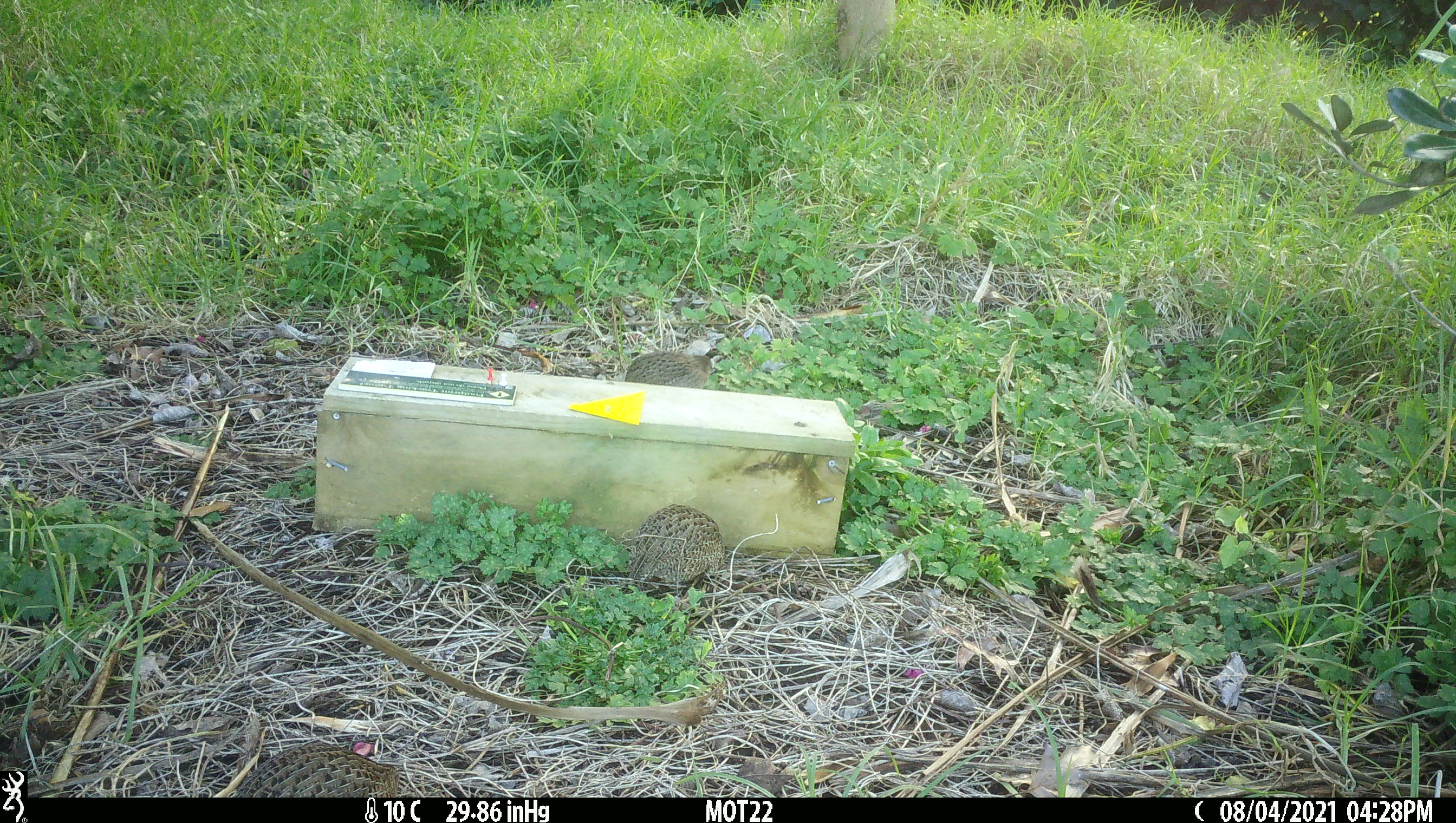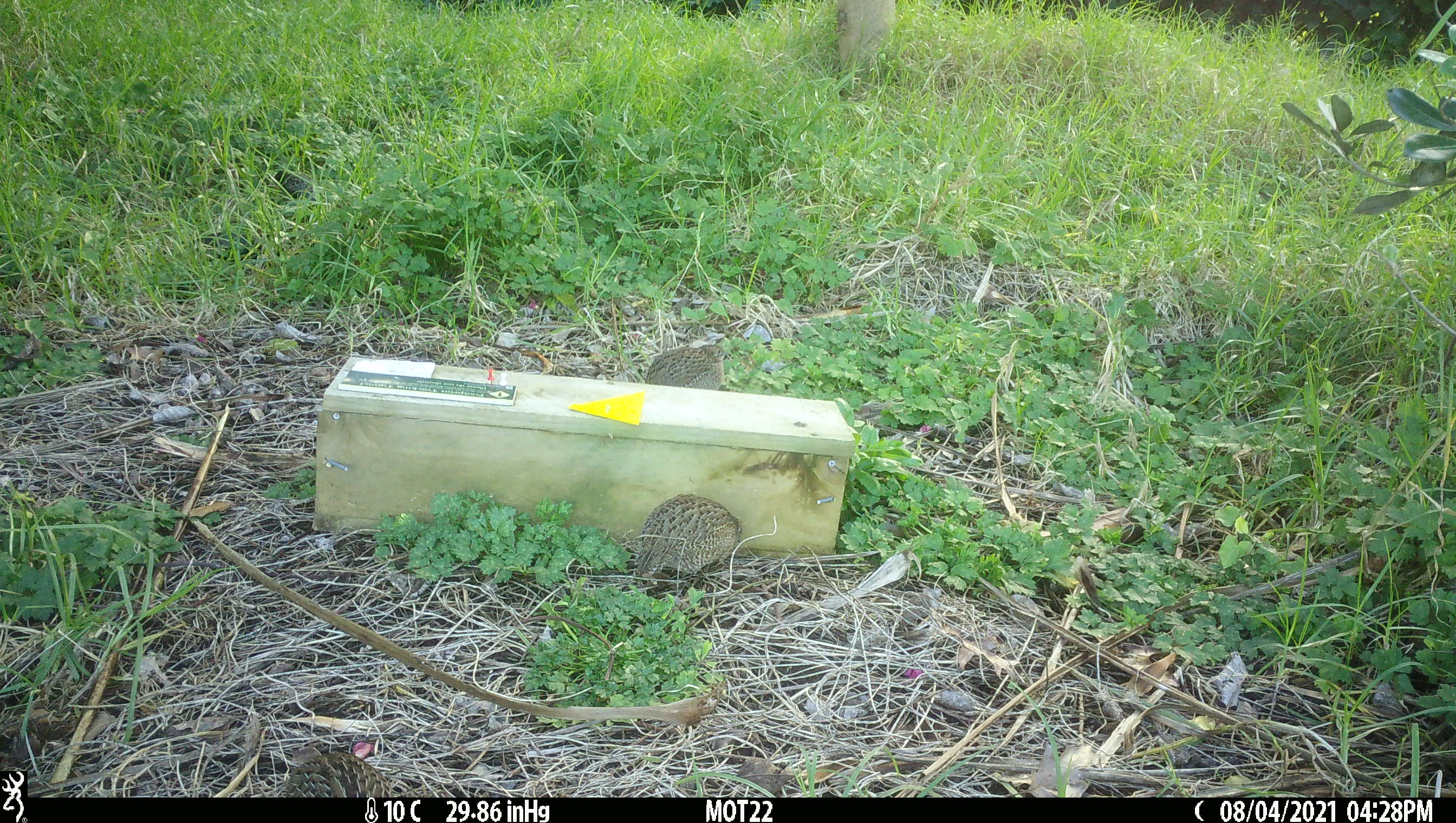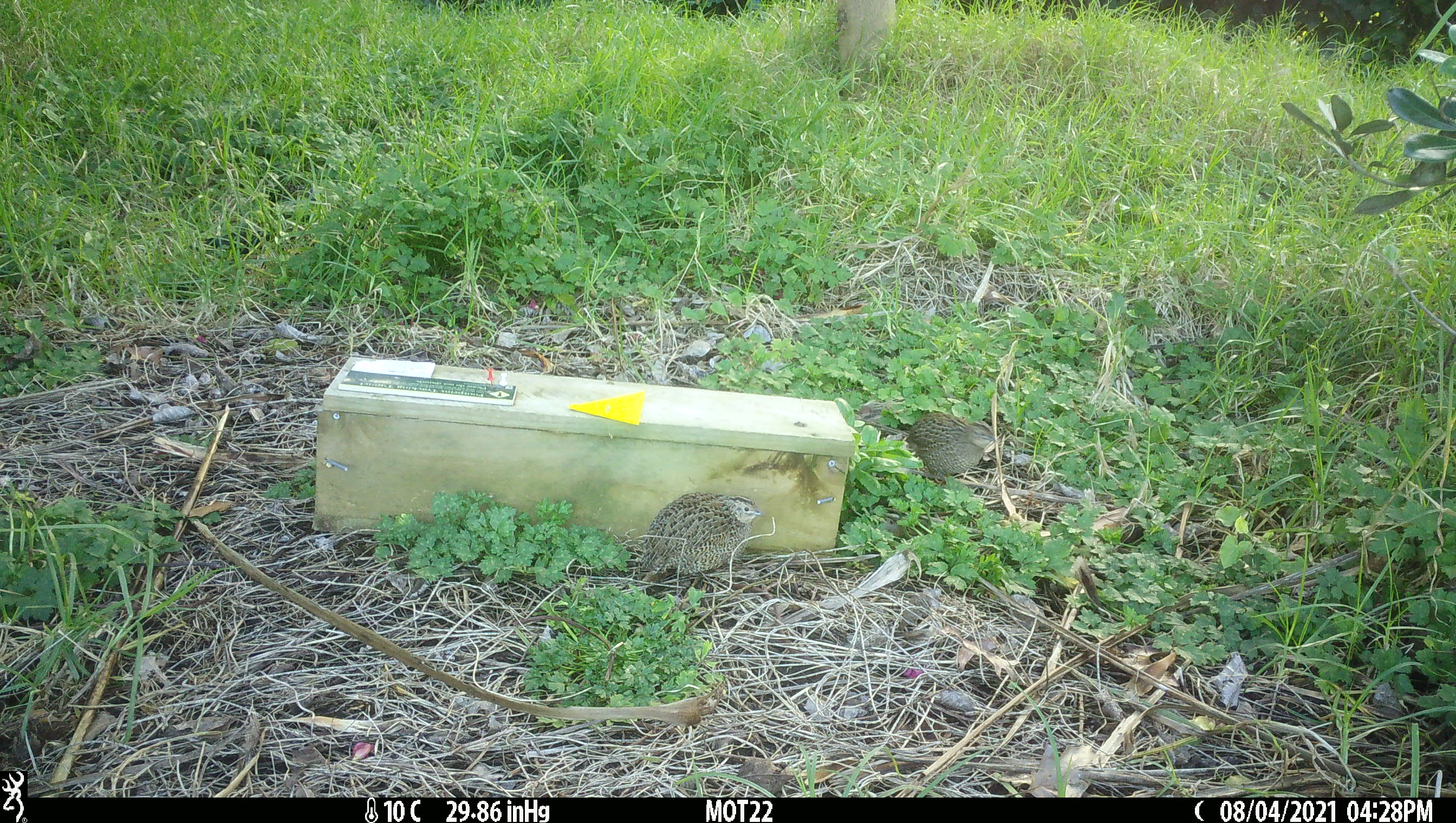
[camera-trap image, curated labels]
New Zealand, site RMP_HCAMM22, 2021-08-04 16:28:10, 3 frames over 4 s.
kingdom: Animalia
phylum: Chordata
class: Aves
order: Galliformes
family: Phasianidae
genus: Synoicus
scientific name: Synoicus ypsilophorus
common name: brown quail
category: quail brown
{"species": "quail brown (brown quail) (Synoicus ypsilophorus)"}